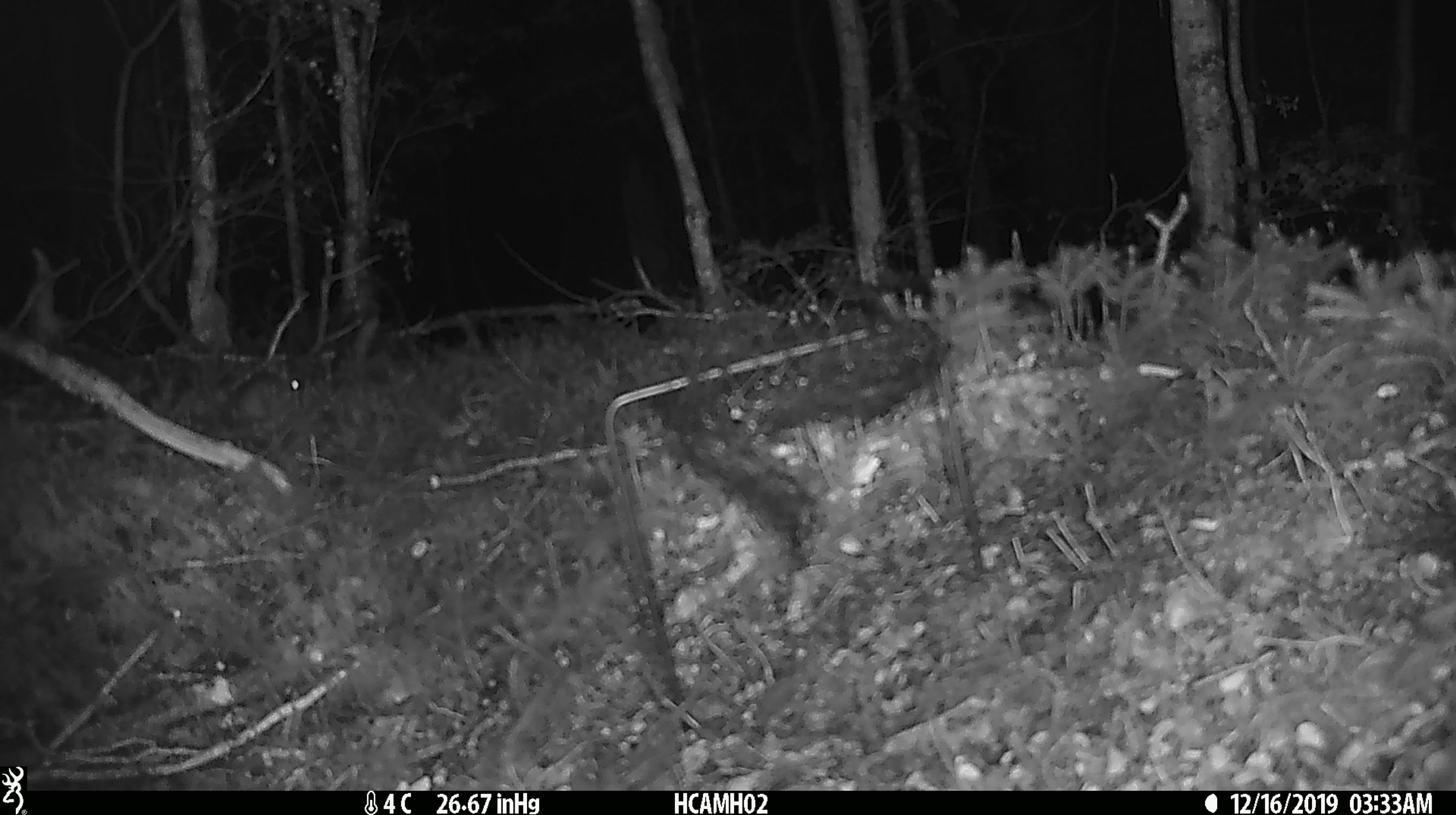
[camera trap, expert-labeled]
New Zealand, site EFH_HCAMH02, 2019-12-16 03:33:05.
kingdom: Animalia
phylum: Chordata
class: Mammalia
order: Rodentia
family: Muridae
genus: Mus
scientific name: Mus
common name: mouse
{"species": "mouse (Mus)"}